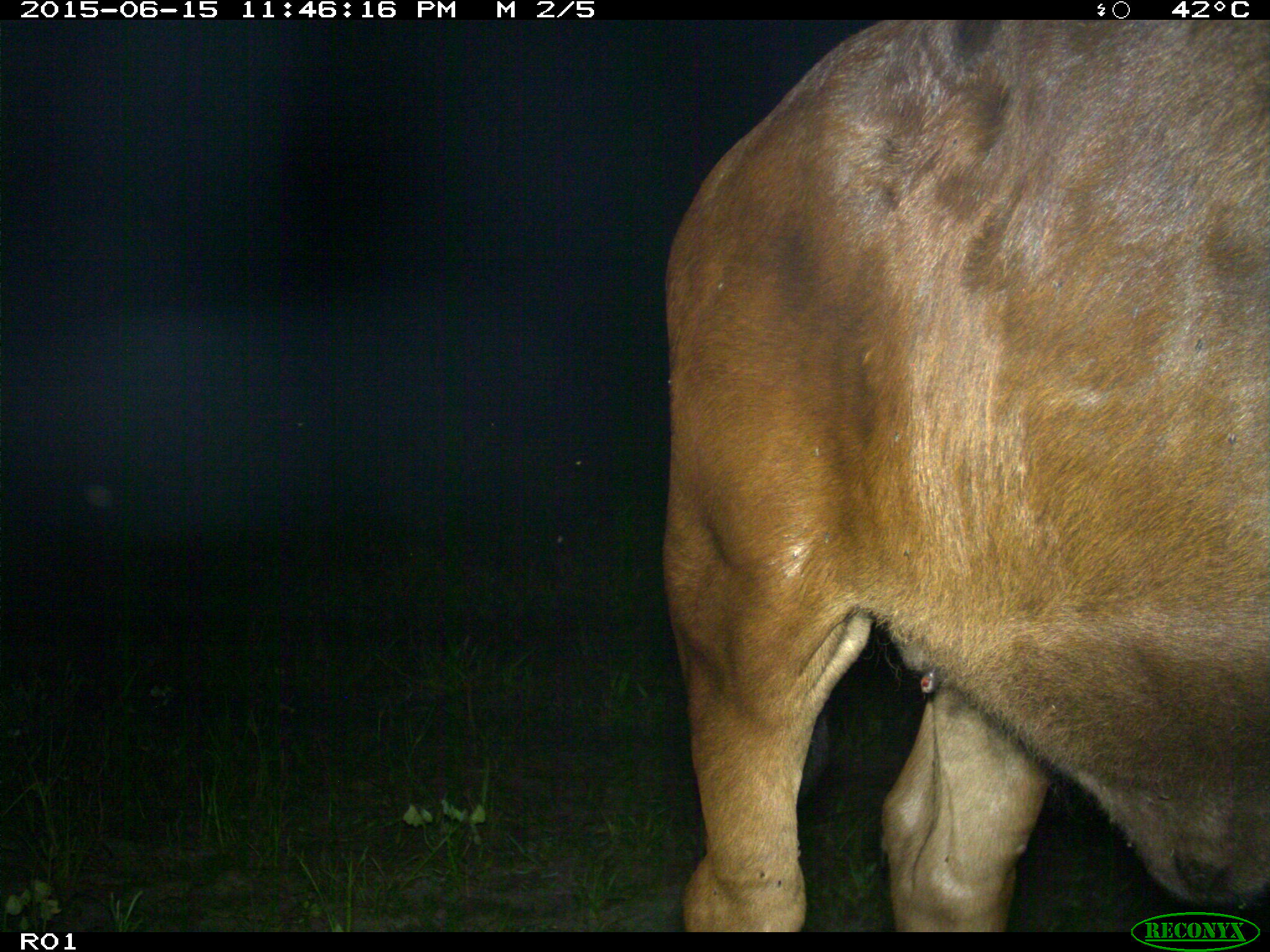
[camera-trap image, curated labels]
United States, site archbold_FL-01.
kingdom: Animalia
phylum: Chordata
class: Mammalia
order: Artiodactyla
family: Bovidae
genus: Bos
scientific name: Bos taurus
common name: domestic cow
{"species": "Bos taurus (domestic cow)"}